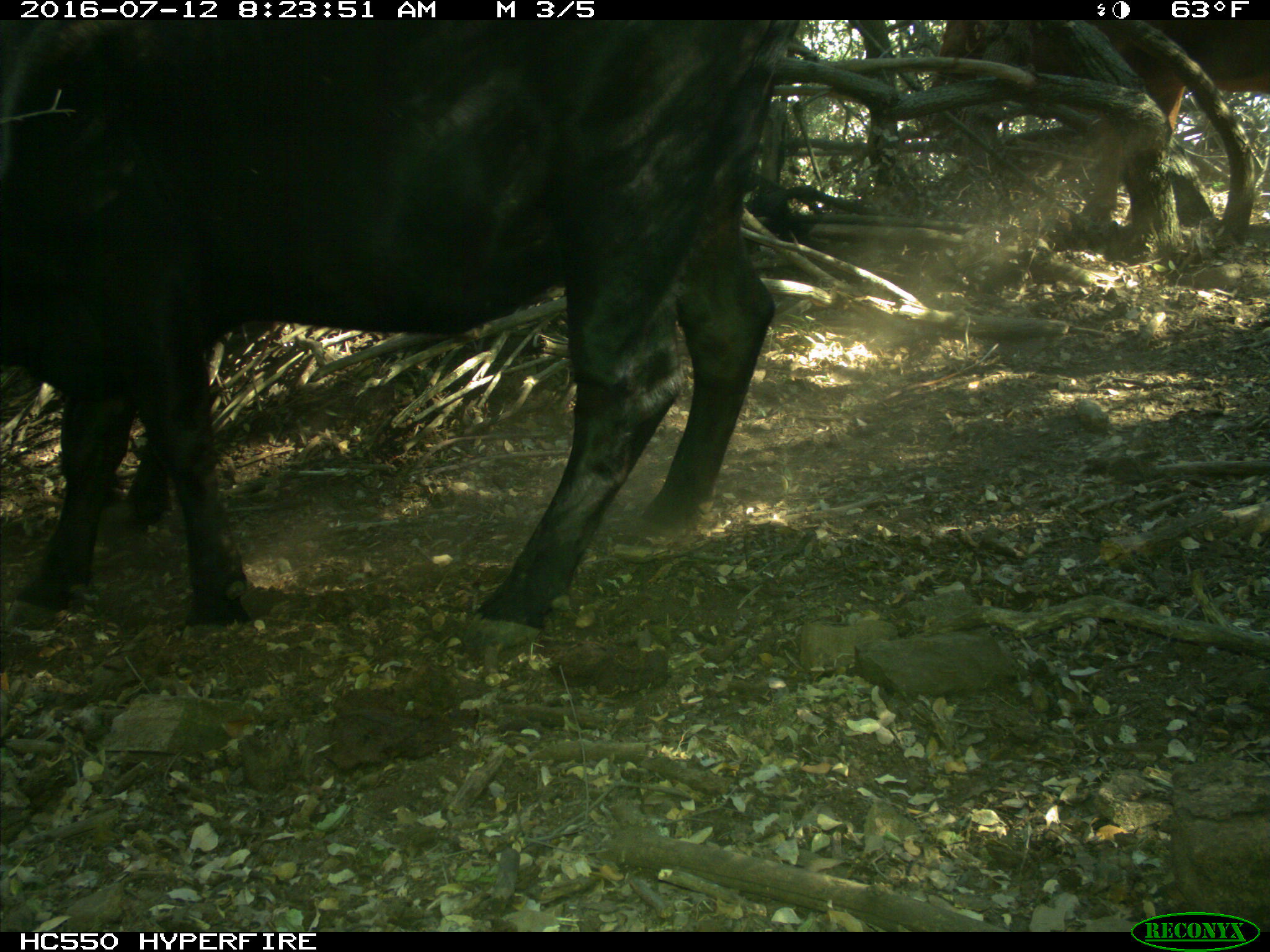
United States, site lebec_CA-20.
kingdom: Animalia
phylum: Chordata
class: Mammalia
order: Artiodactyla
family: Bovidae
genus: Bos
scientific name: Bos taurus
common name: domestic cow